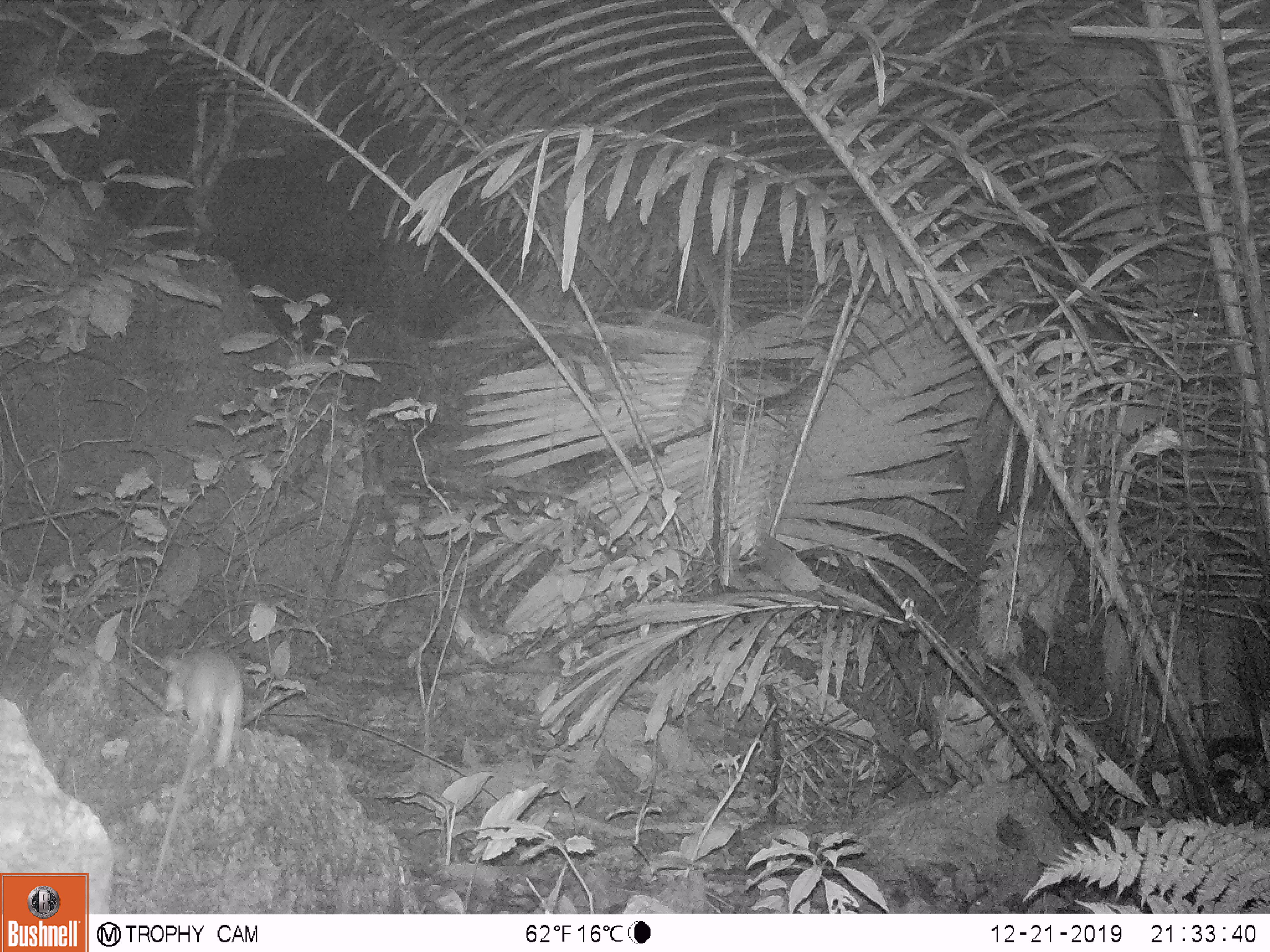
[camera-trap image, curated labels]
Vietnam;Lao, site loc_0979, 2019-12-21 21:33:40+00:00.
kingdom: Animalia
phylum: Chordata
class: Mammalia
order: Rodentia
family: Muridae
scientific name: Muridae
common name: old-world mice and rats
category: unidentified murid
Unidentified murid (old-world mice and rats) (Muridae). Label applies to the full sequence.